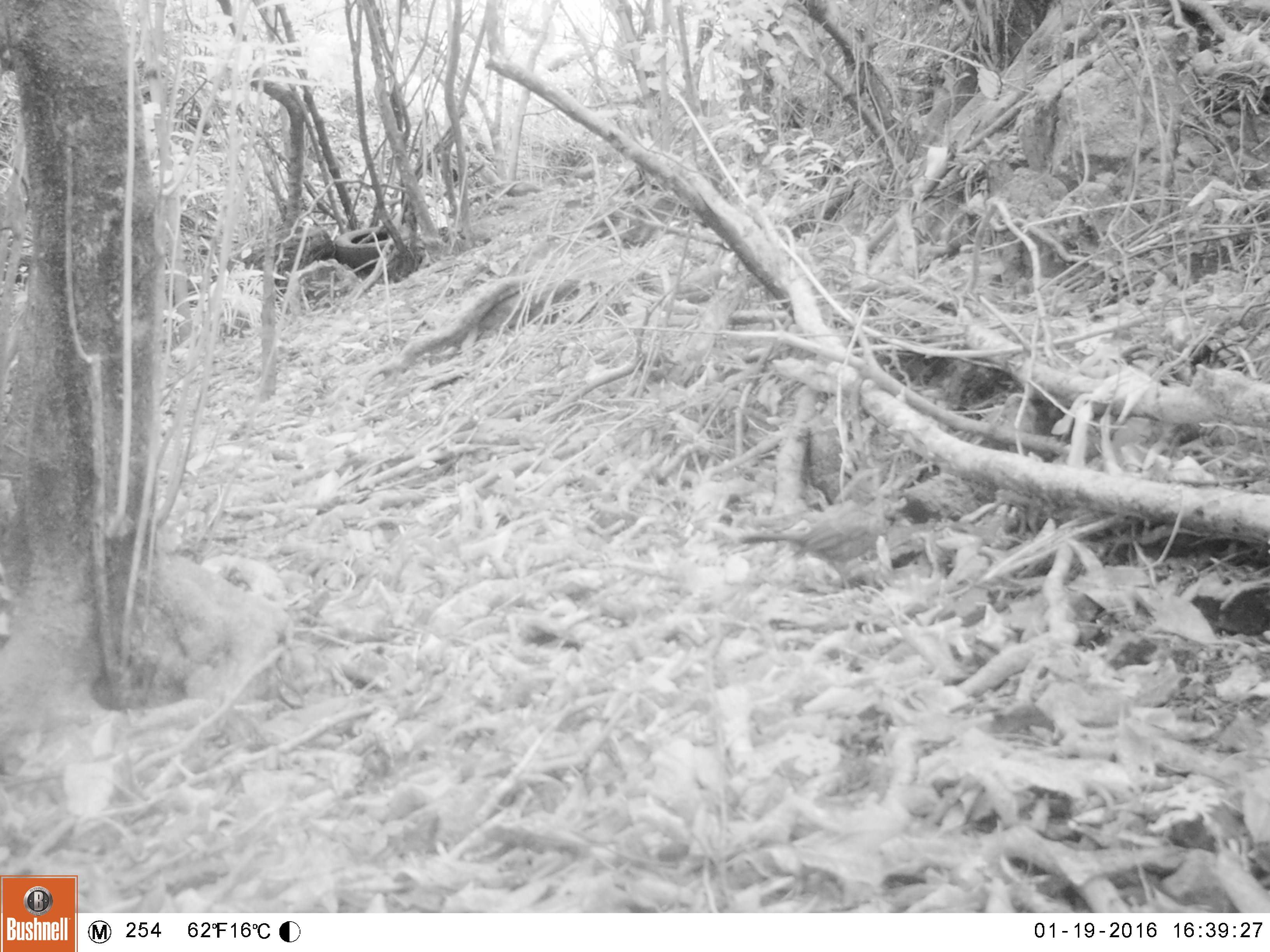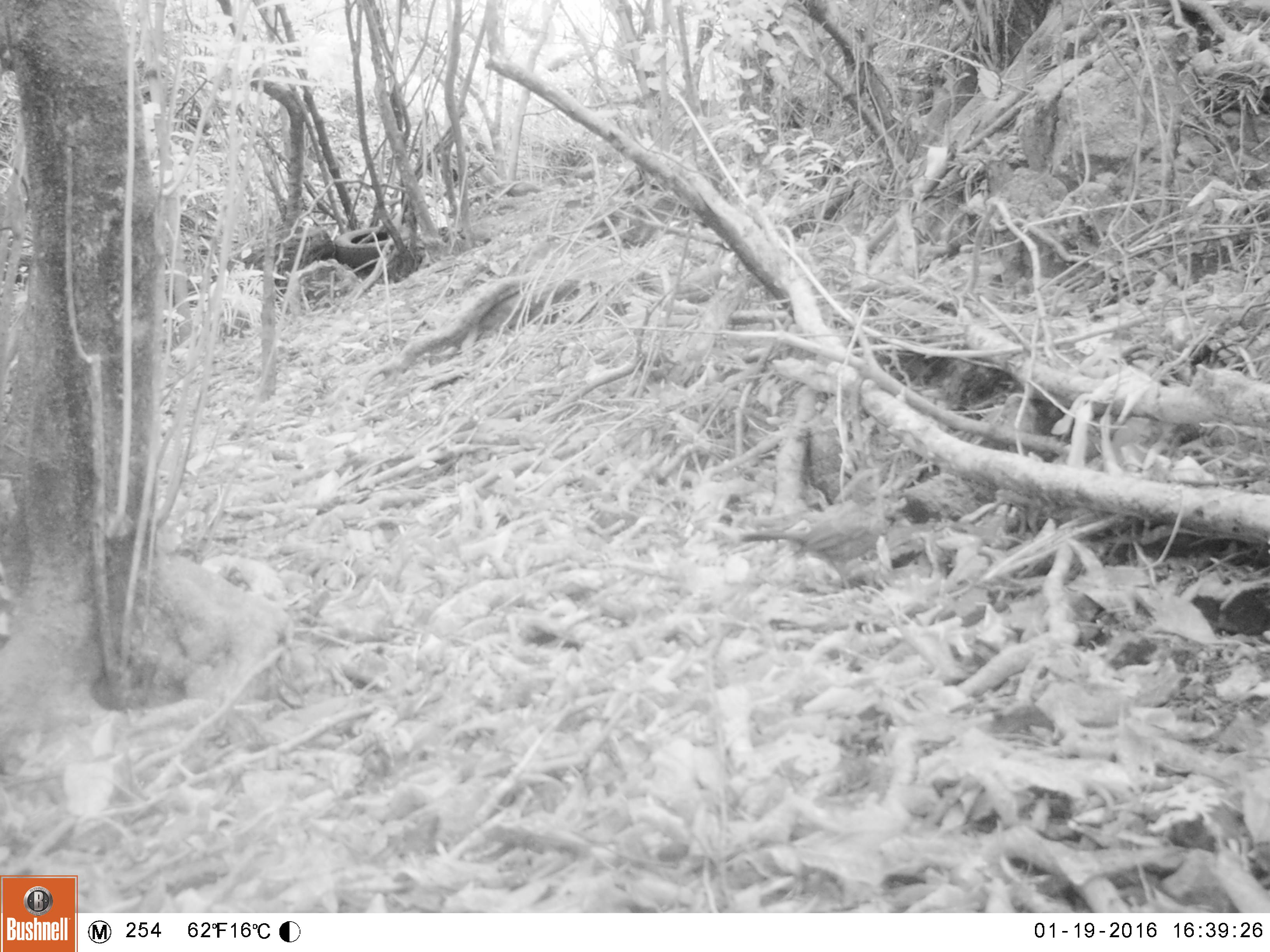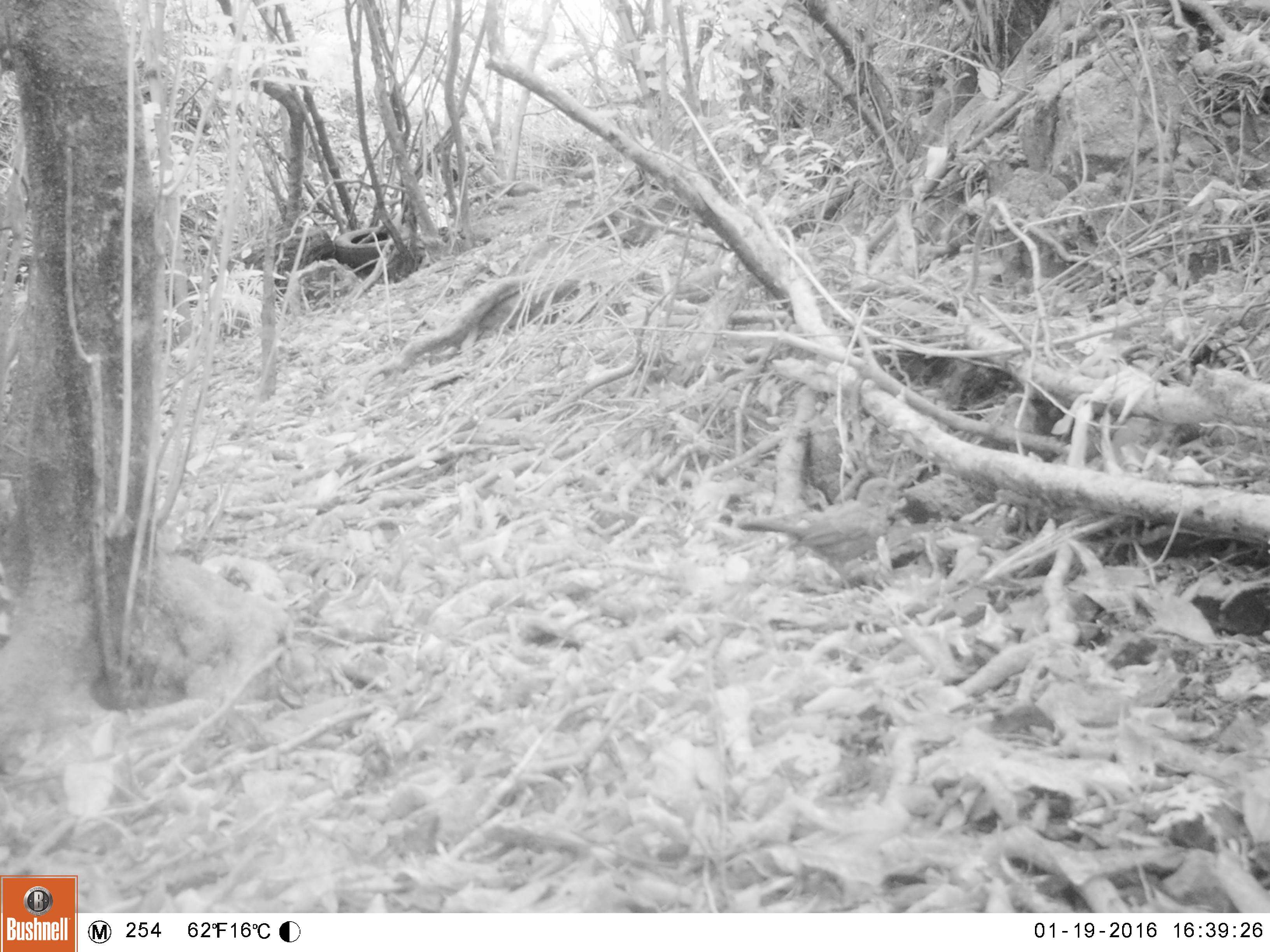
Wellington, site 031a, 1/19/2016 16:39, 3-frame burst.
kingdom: Animalia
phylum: Chordata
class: Aves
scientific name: Aves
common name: bird